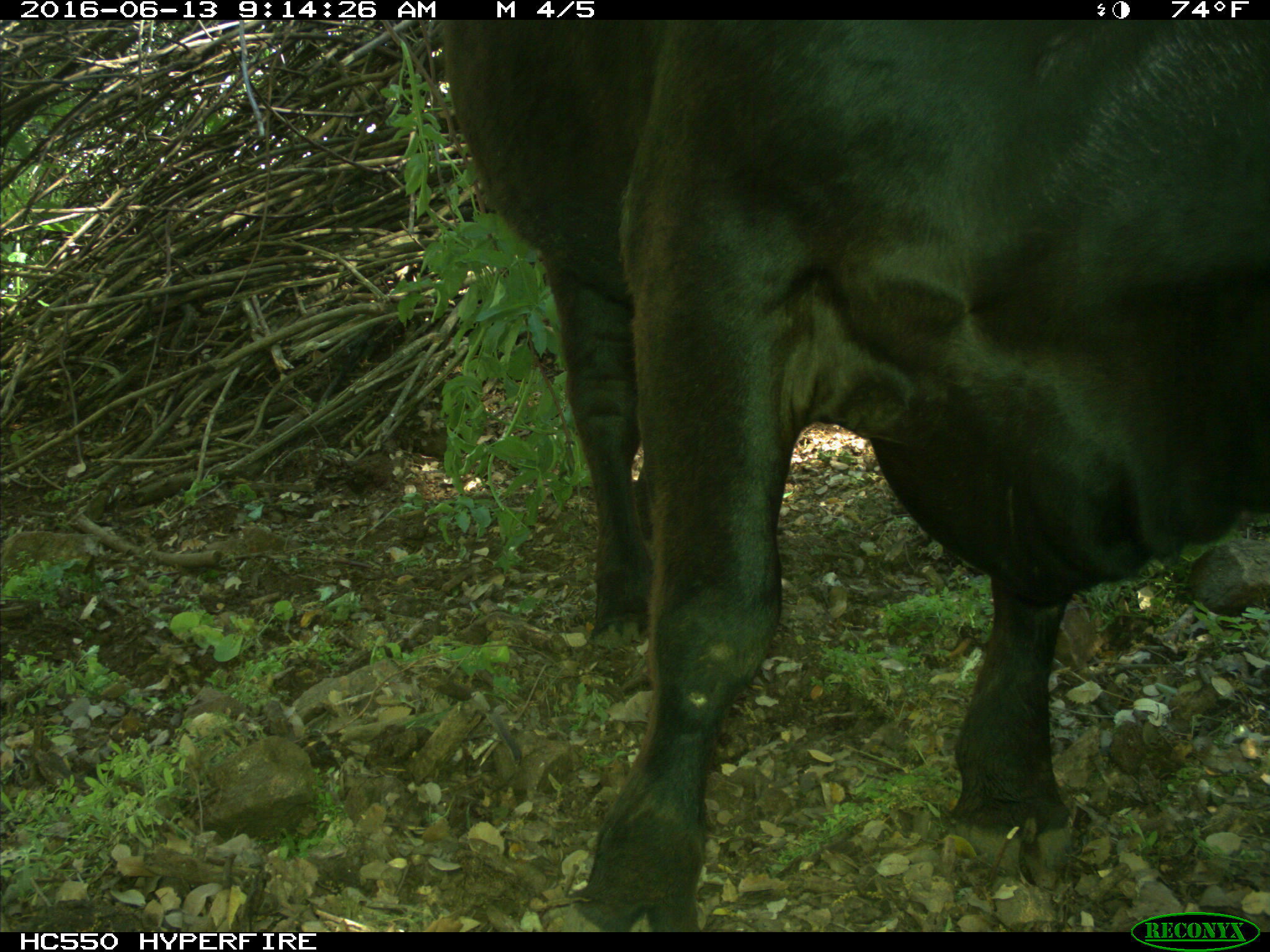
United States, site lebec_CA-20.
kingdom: Animalia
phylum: Chordata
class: Mammalia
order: Artiodactyla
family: Bovidae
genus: Bos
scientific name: Bos taurus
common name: domestic cow